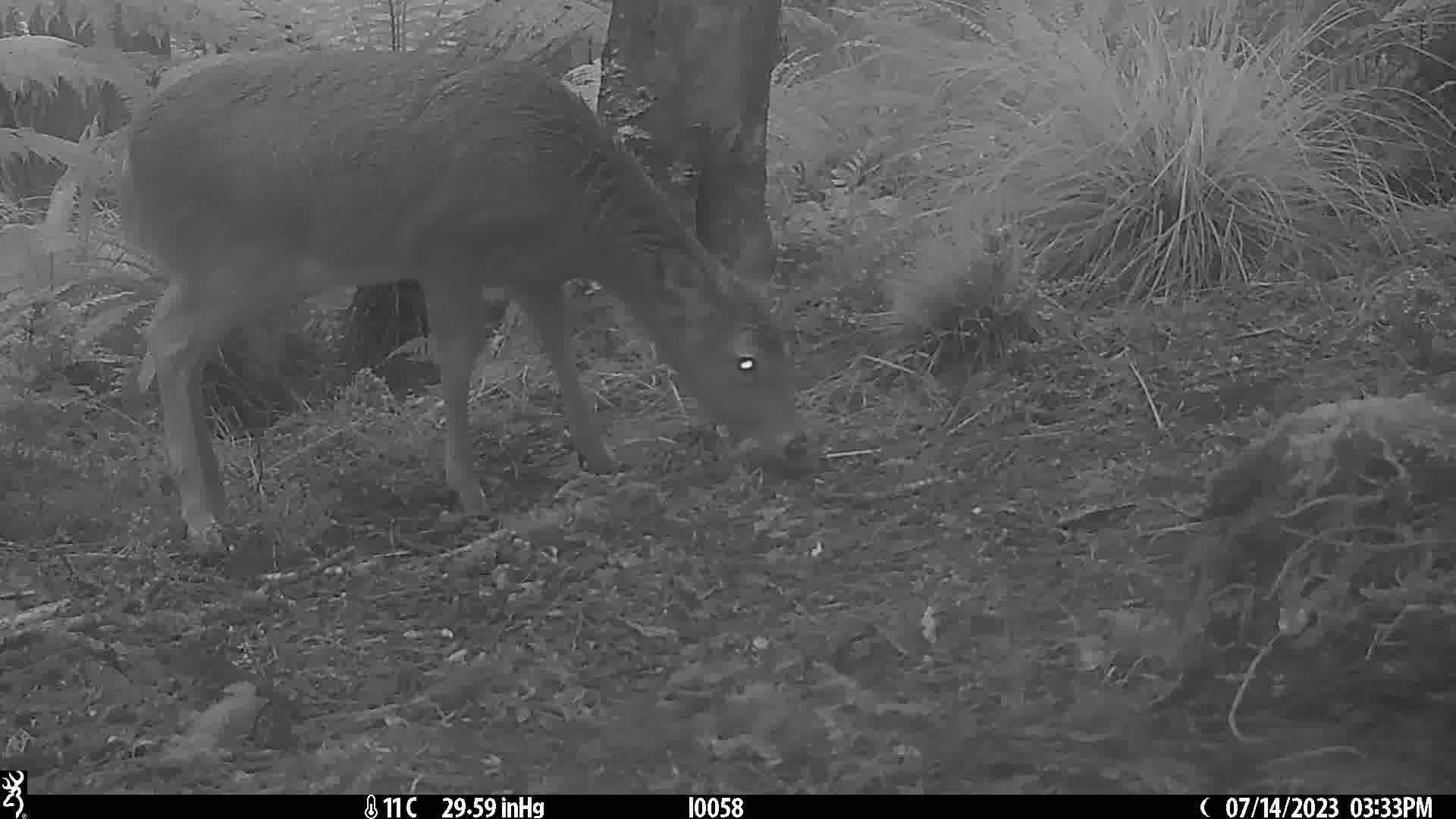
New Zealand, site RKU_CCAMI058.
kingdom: Animalia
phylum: Chordata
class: Mammalia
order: Artiodactyla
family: Cervidae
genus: Odocoileus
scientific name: Odocoileus virginianus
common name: white-tailed deer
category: white tailed deer